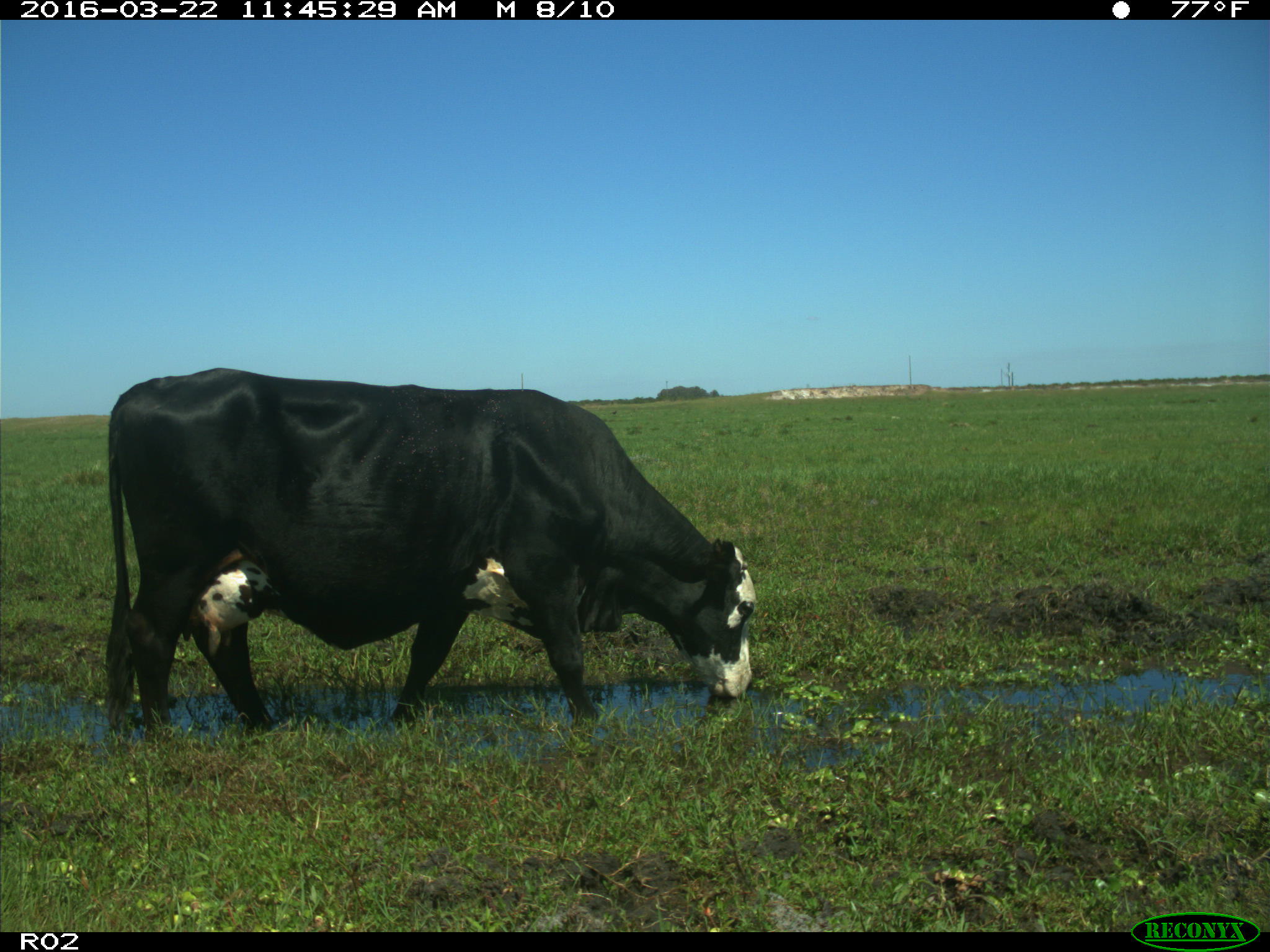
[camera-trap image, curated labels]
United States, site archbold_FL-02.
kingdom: Animalia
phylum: Chordata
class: Mammalia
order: Artiodactyla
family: Bovidae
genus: Bos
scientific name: Bos taurus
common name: domestic cow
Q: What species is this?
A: Bos taurus (domestic cow).